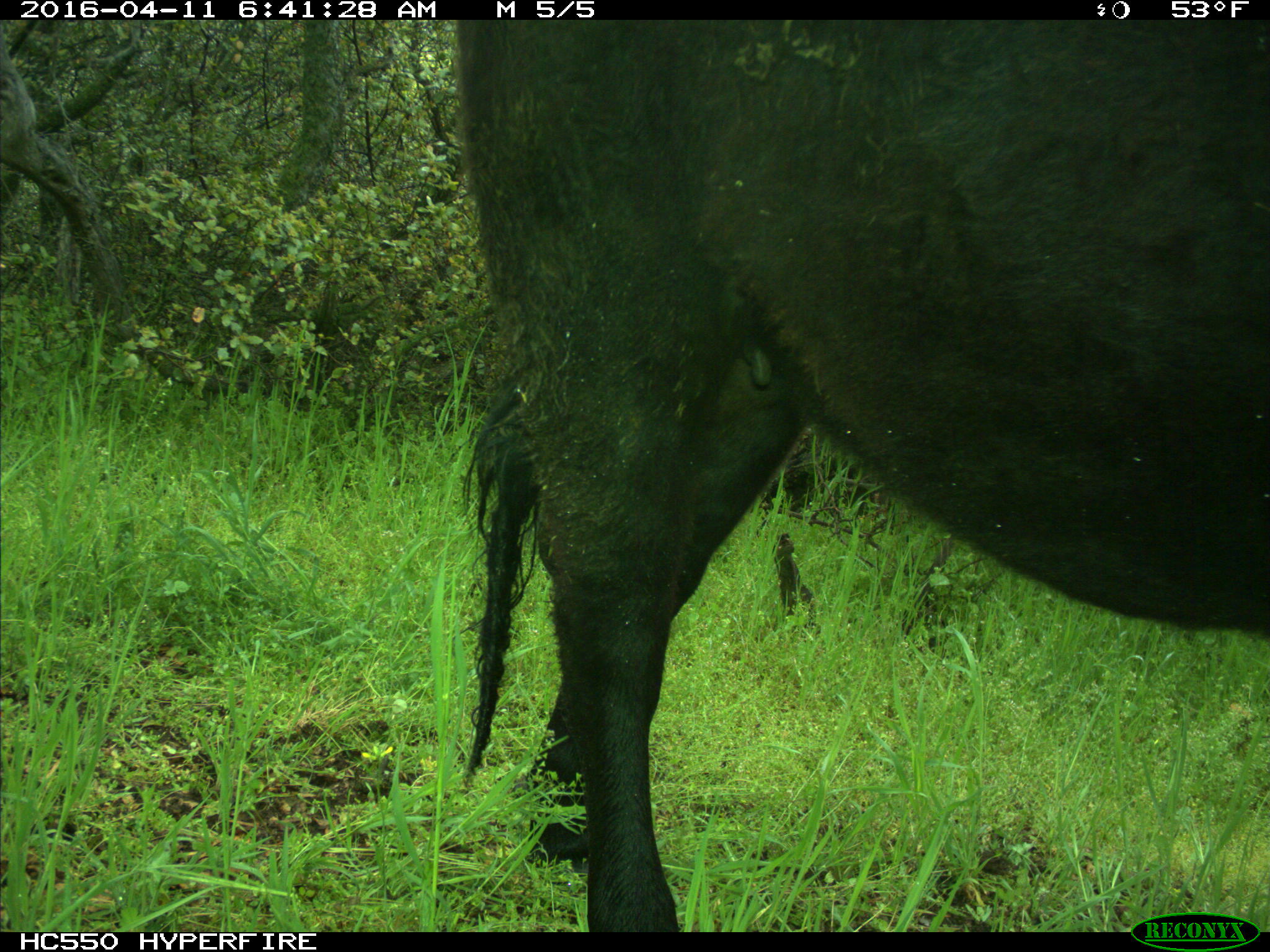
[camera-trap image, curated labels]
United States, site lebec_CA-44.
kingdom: Animalia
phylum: Chordata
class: Mammalia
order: Artiodactyla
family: Bovidae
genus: Bos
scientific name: Bos taurus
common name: domestic cow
Bos taurus (domestic cow).